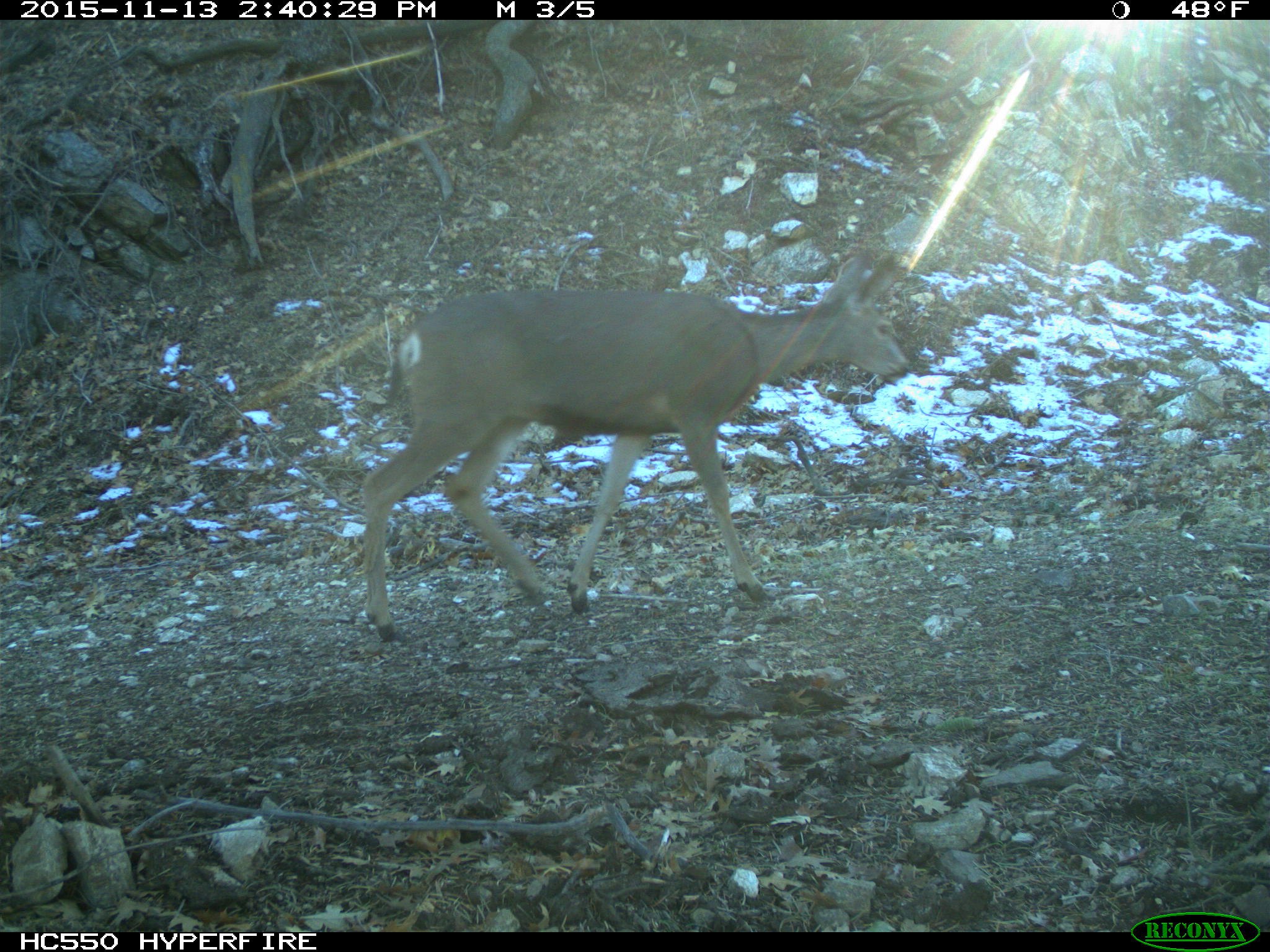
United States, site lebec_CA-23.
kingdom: Animalia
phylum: Chordata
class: Mammalia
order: Artiodactyla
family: Cervidae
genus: Odocoileus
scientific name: Odocoileus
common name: deer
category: unidentified deer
Unidentified deer (deer) (Odocoileus).